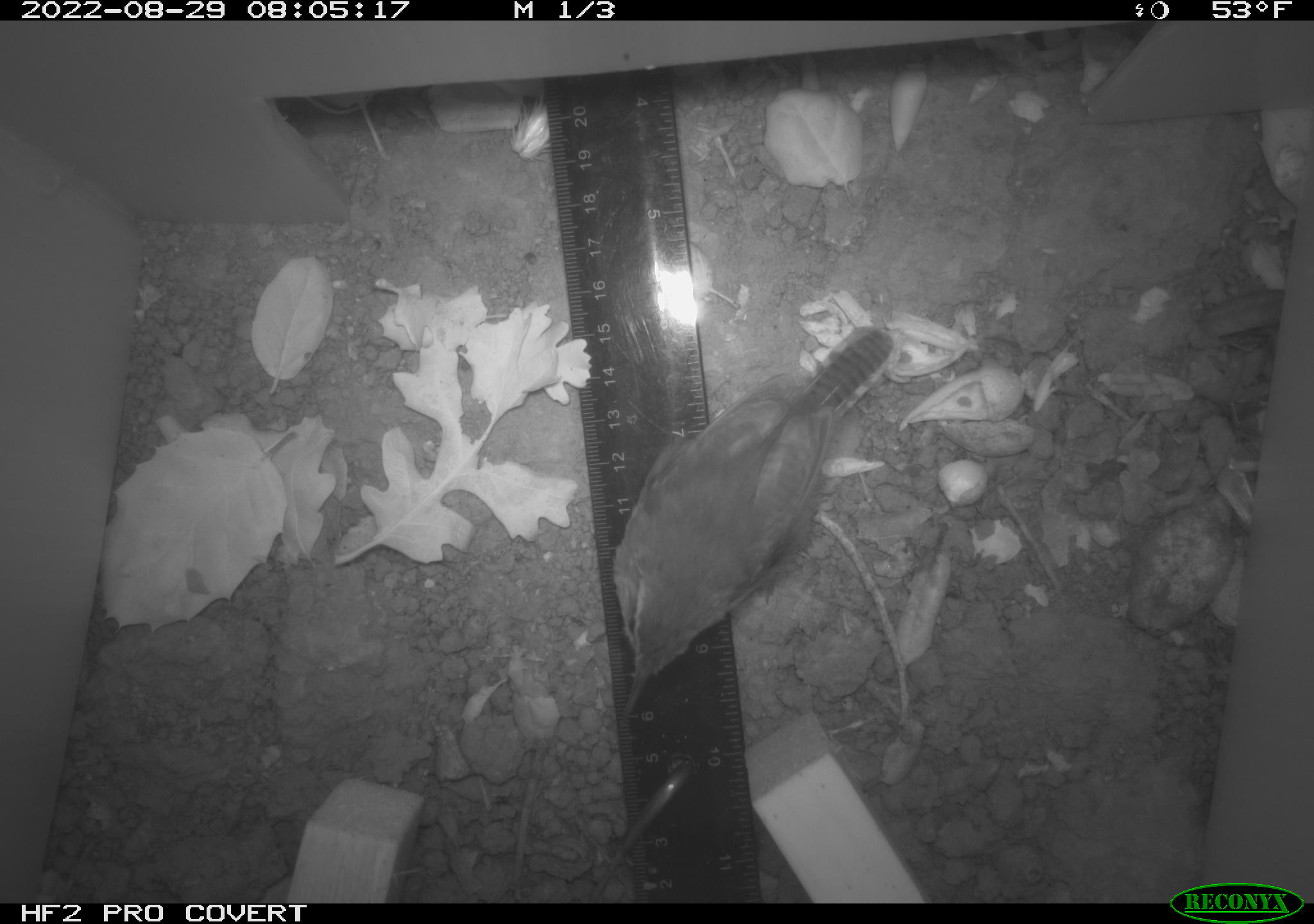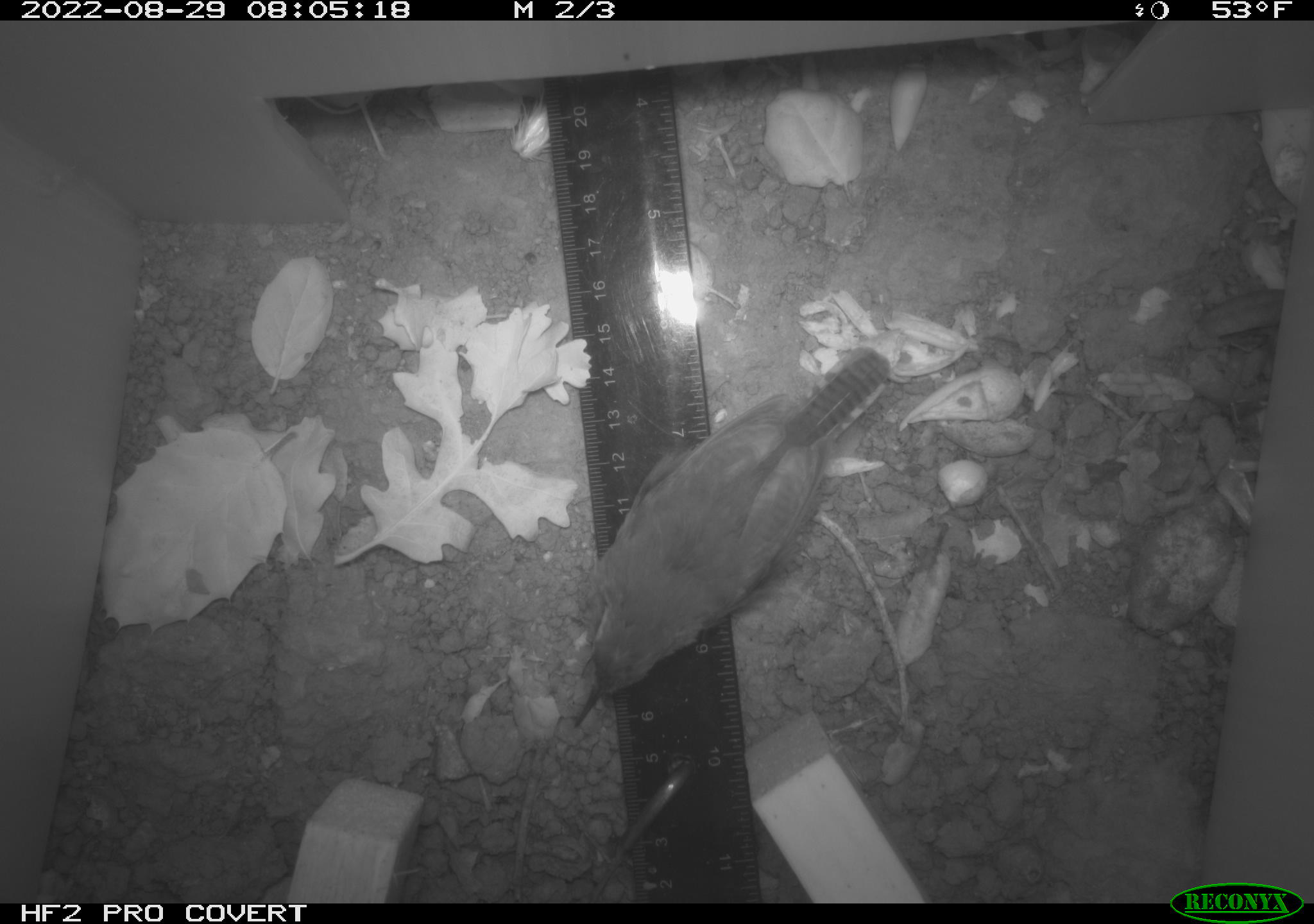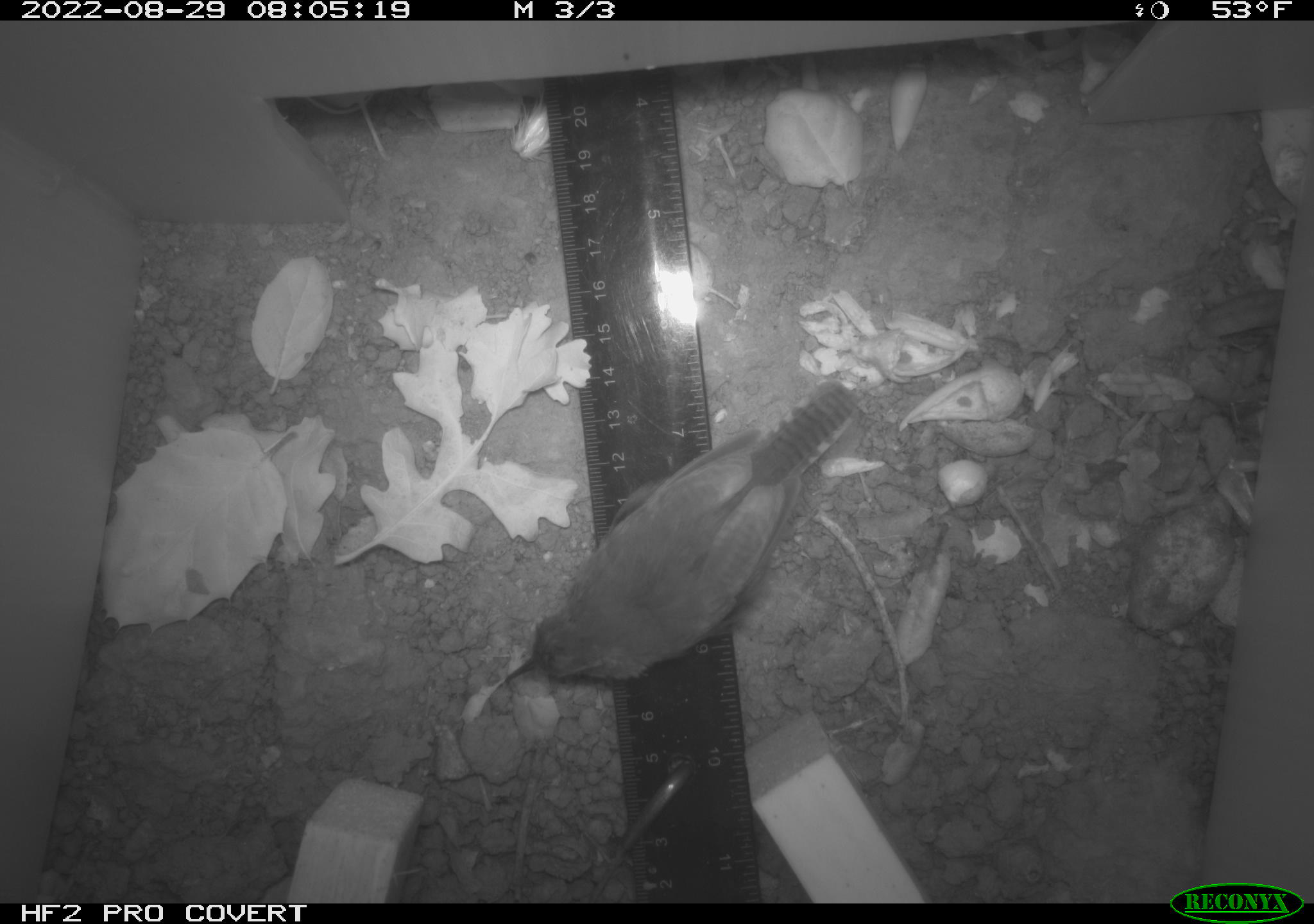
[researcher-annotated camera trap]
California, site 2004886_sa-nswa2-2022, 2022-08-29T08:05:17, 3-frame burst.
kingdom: Animalia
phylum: Chordata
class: Aves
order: Passeriformes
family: Troglodytidae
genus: Thryomanes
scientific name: Thryomanes bewickii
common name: bewick's wren